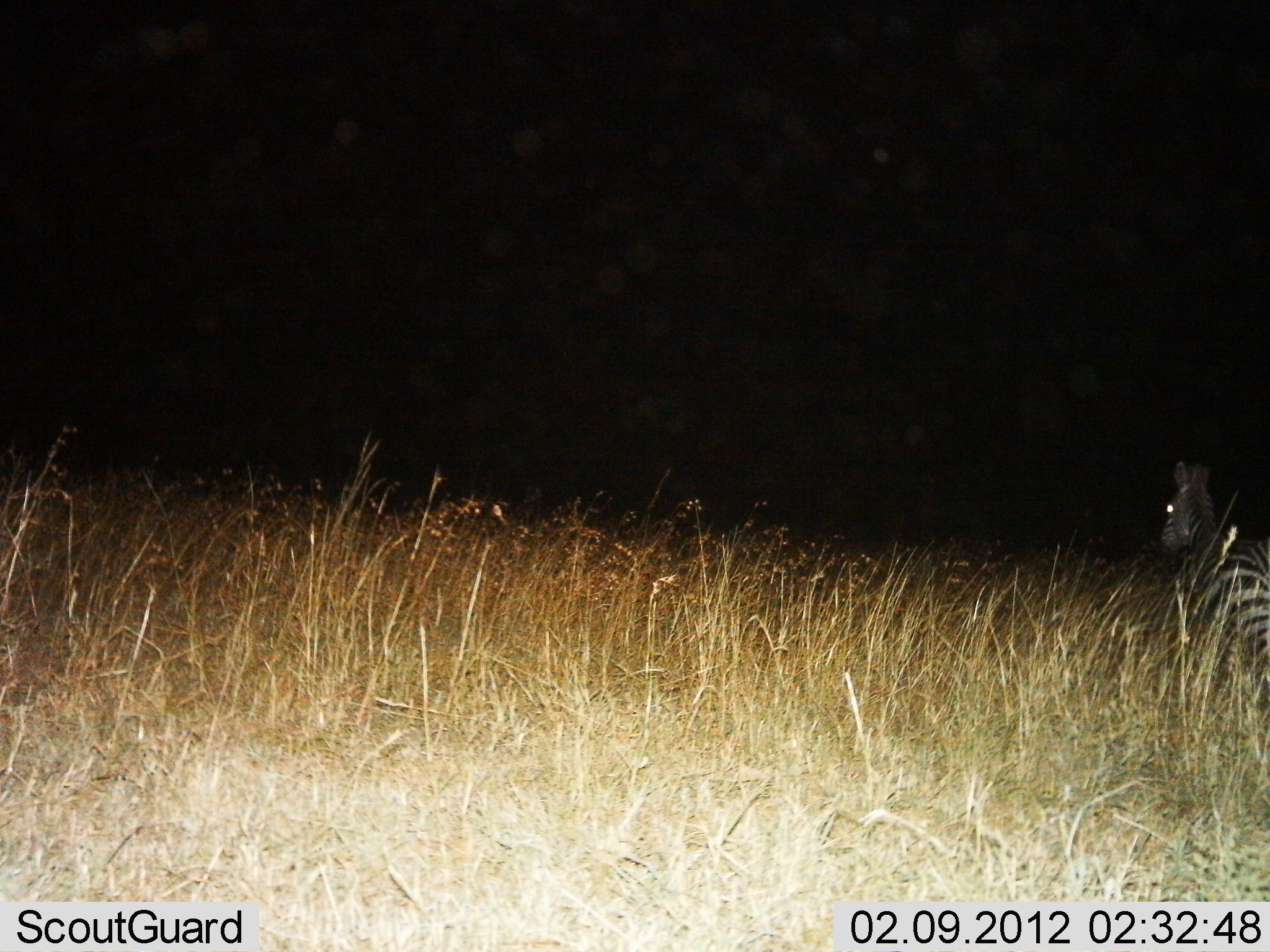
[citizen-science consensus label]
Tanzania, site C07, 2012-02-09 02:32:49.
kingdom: Animalia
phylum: Chordata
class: Mammalia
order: Perissodactyla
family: Equidae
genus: Equus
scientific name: Equus quagga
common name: plains zebra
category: zebra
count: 1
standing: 67%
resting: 0%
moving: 33%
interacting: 0%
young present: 0%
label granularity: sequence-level